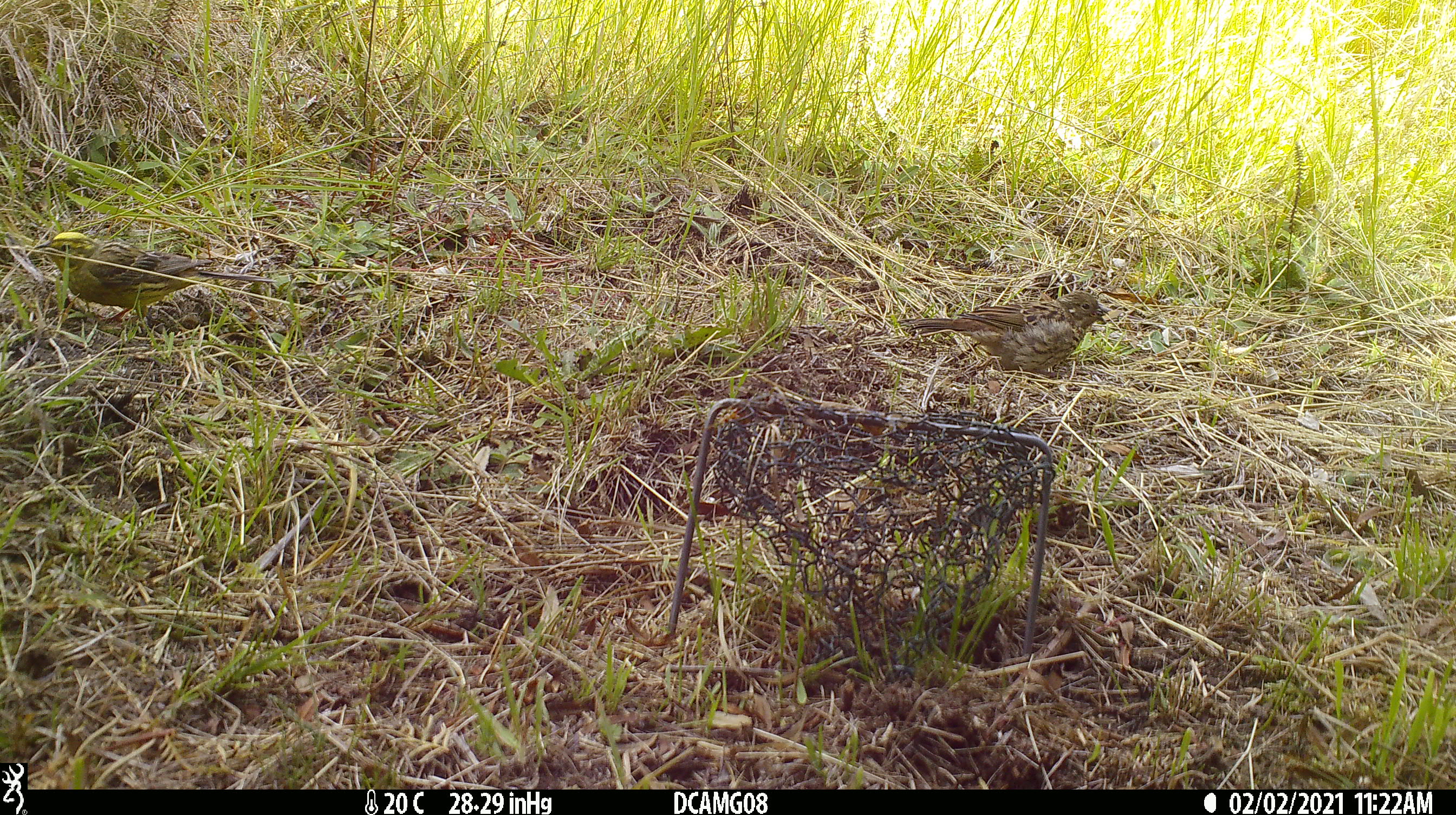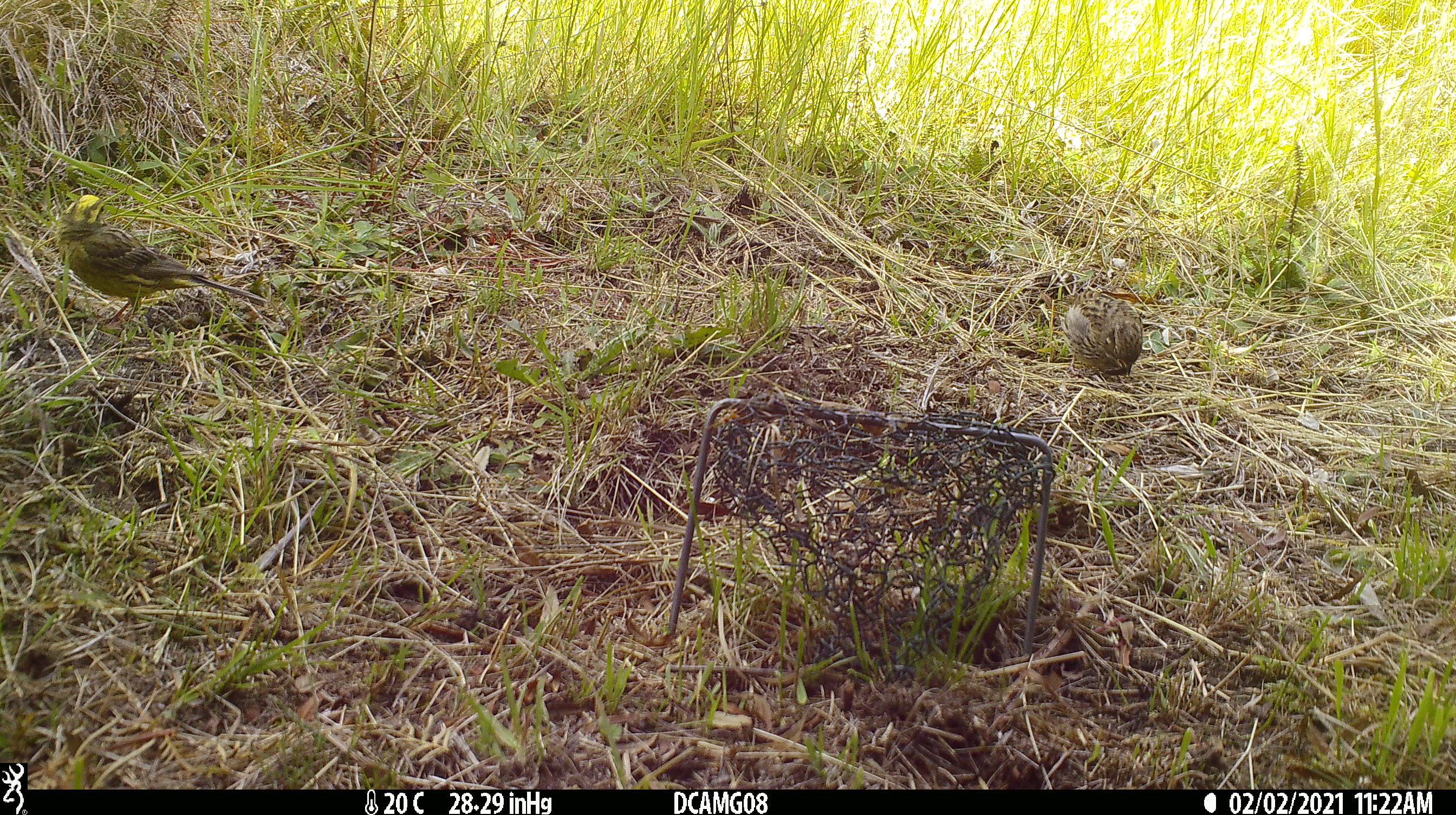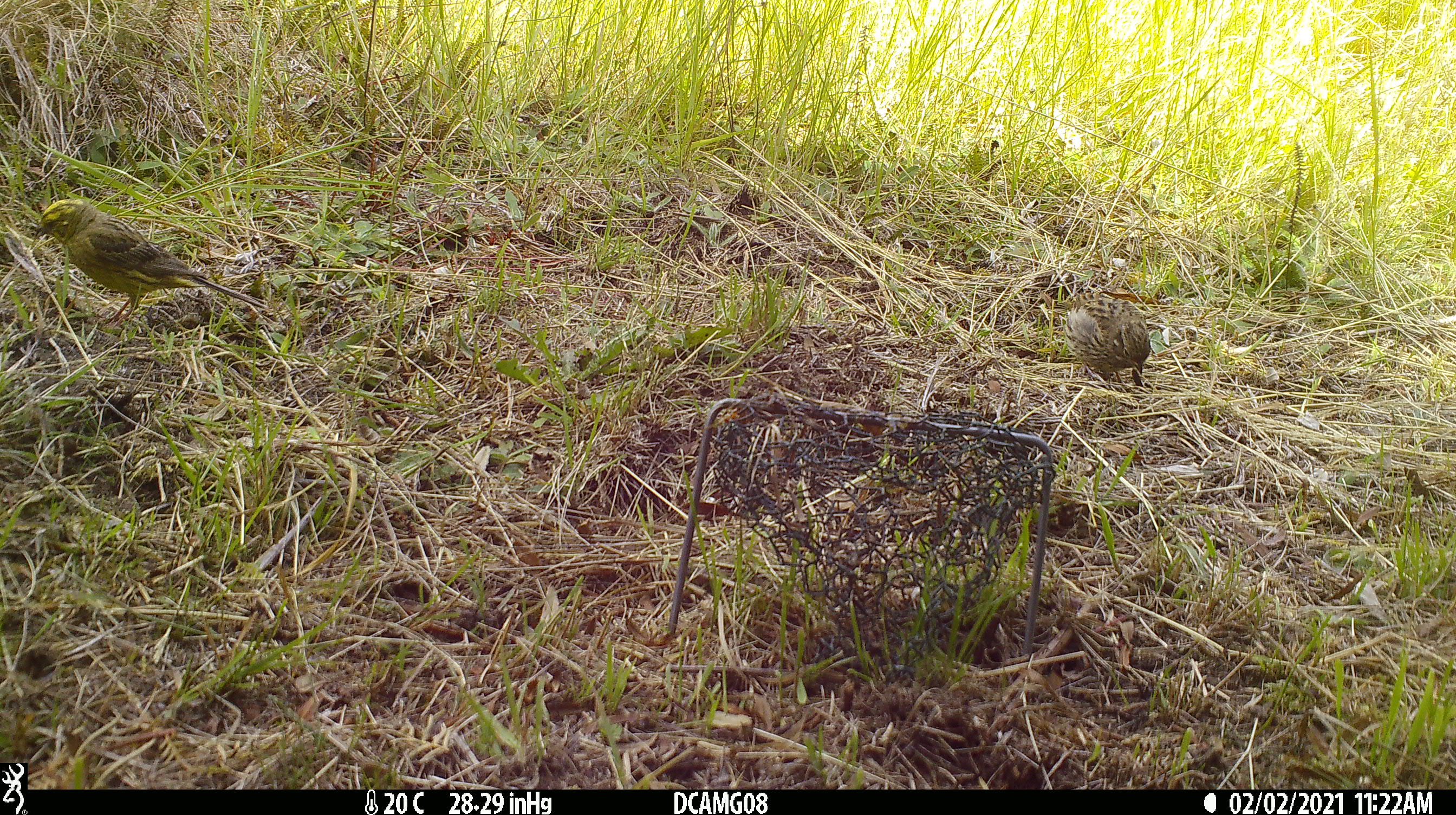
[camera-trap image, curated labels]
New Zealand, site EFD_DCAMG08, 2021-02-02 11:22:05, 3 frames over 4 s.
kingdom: Animalia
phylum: Chordata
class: Aves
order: Passeriformes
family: Emberizidae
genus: Emberiza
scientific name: Emberiza citrinella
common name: yellowhammer